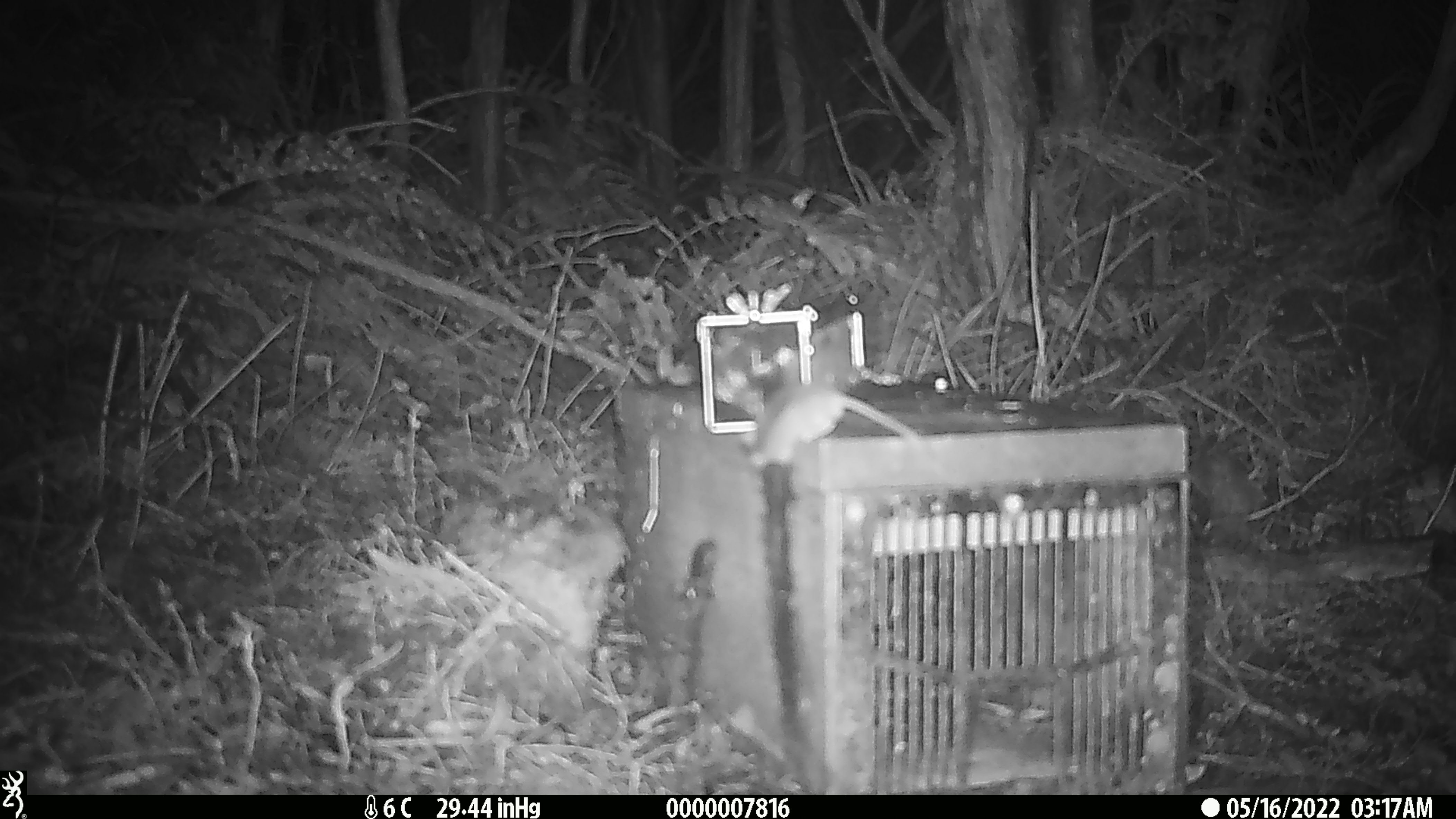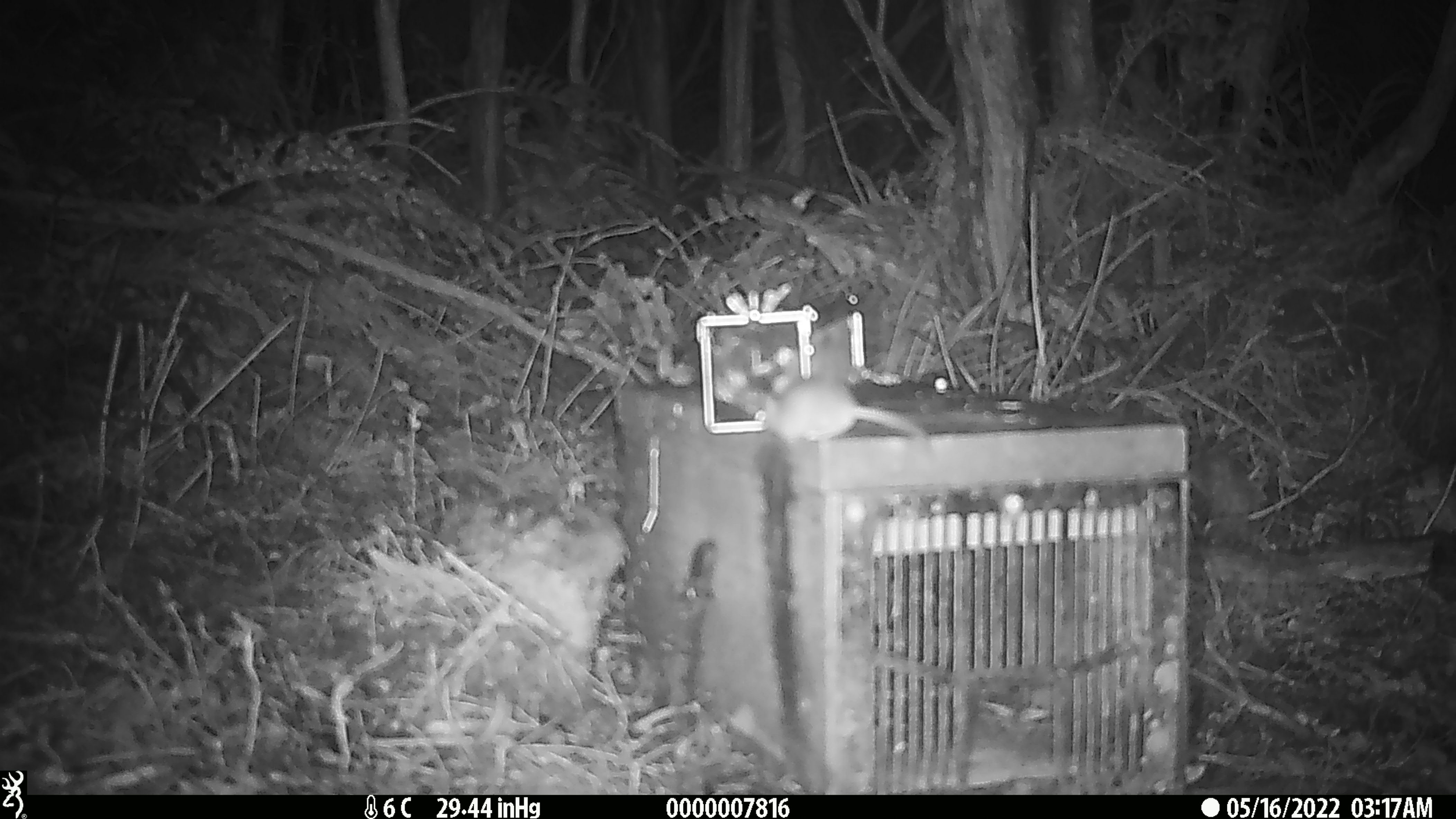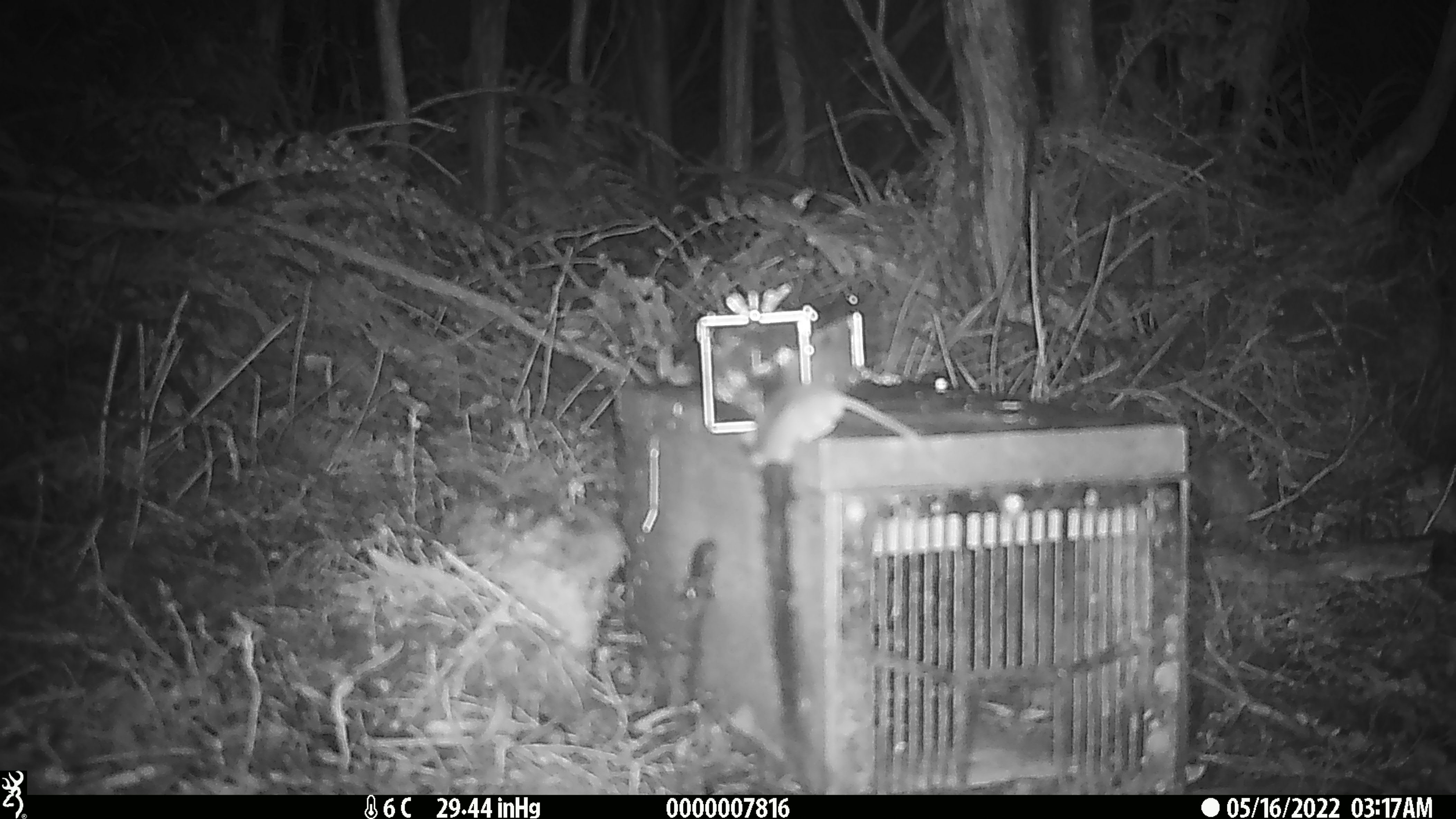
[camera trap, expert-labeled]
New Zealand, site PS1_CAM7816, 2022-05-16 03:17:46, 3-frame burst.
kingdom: Animalia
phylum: Chordata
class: Mammalia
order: Rodentia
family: Muridae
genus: Mus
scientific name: Mus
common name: mouse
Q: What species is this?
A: Mouse (Mus).